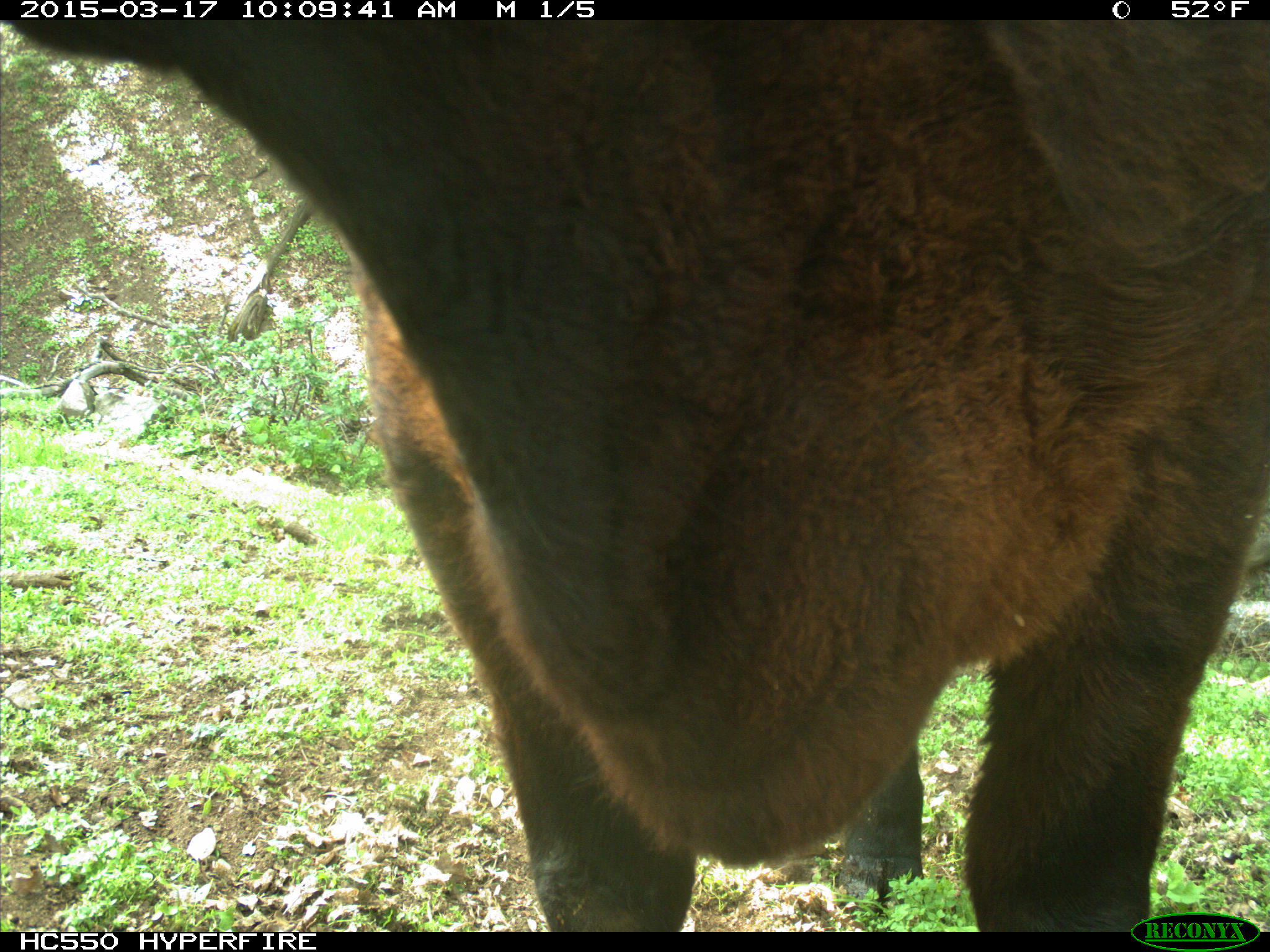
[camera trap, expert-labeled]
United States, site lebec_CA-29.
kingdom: Animalia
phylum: Chordata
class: Mammalia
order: Artiodactyla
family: Bovidae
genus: Bos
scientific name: Bos taurus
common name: domestic cow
Bos taurus (domestic cow).